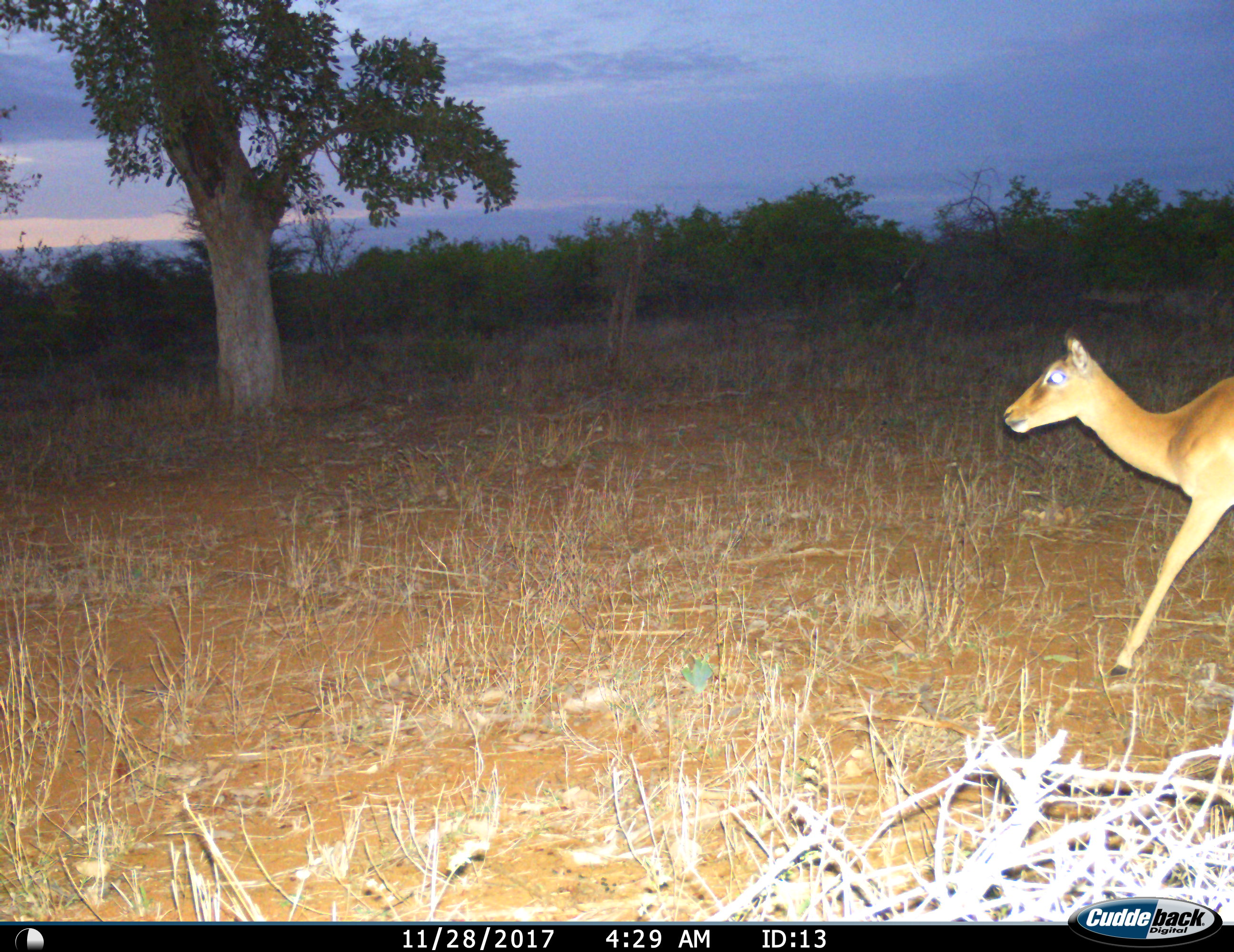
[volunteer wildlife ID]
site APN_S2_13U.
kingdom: Animalia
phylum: Chordata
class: Mammalia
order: Artiodactyla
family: Bovidae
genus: Aepyceros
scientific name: Aepyceros melampus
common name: impala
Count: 1.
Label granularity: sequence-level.